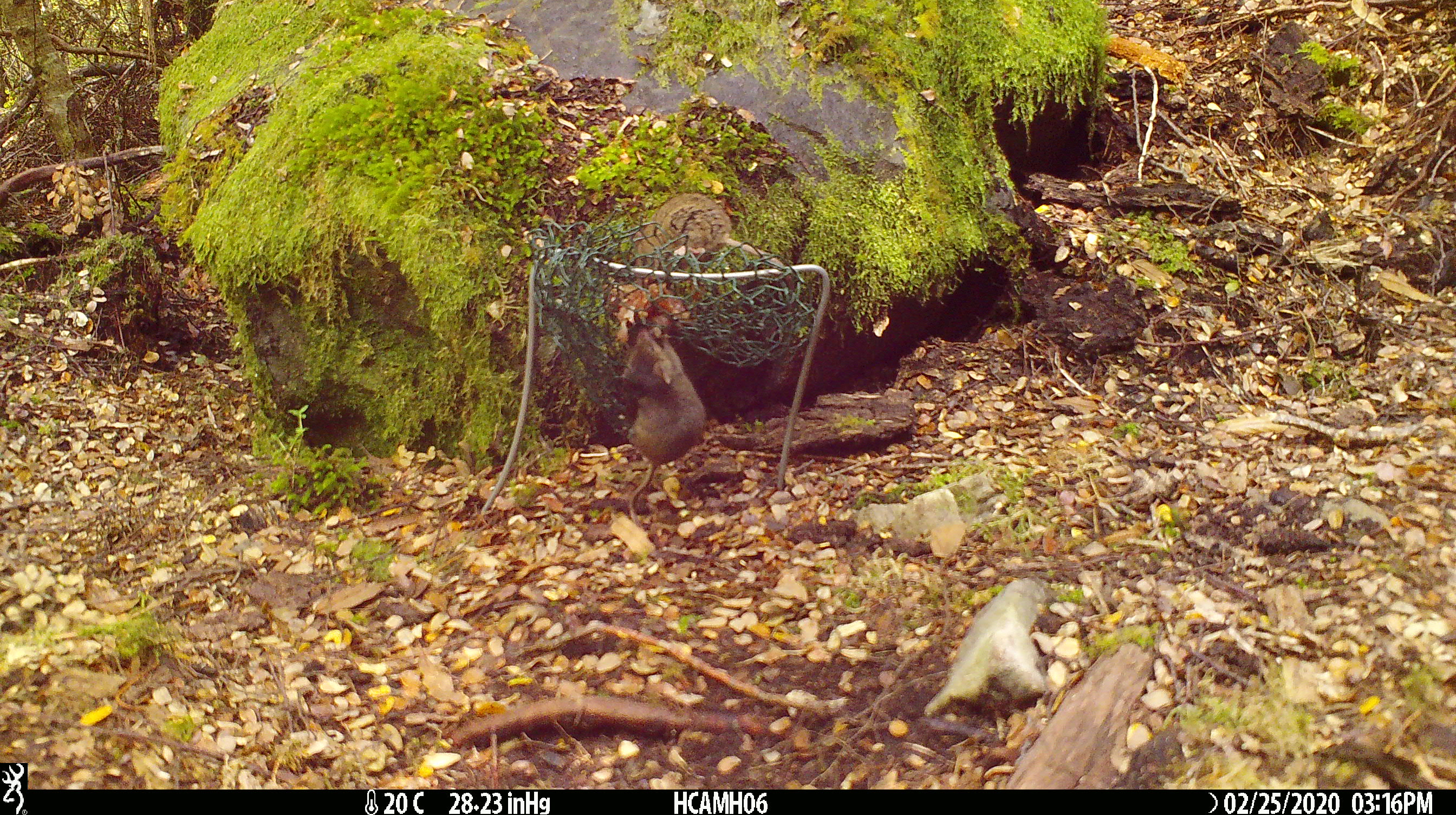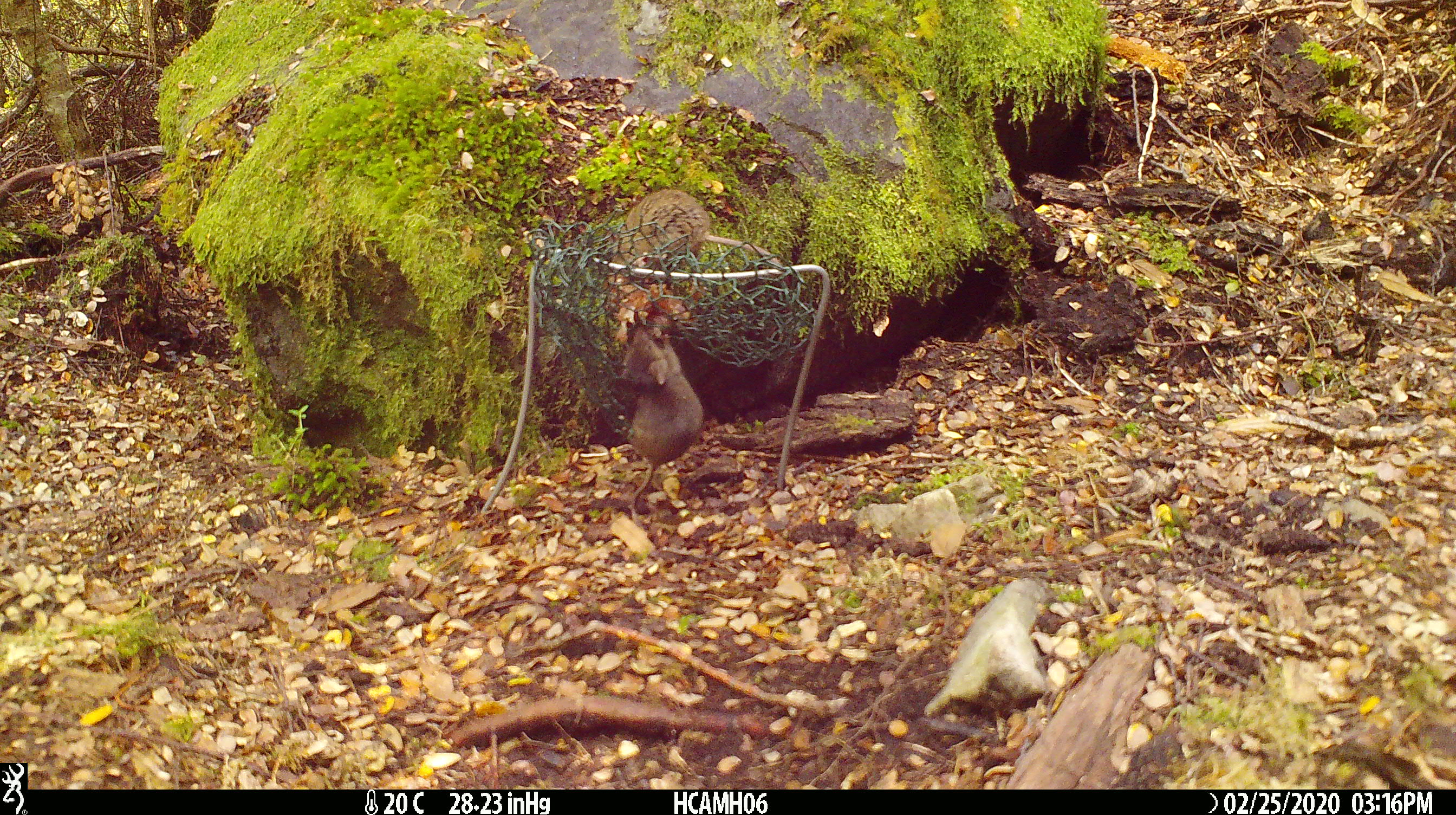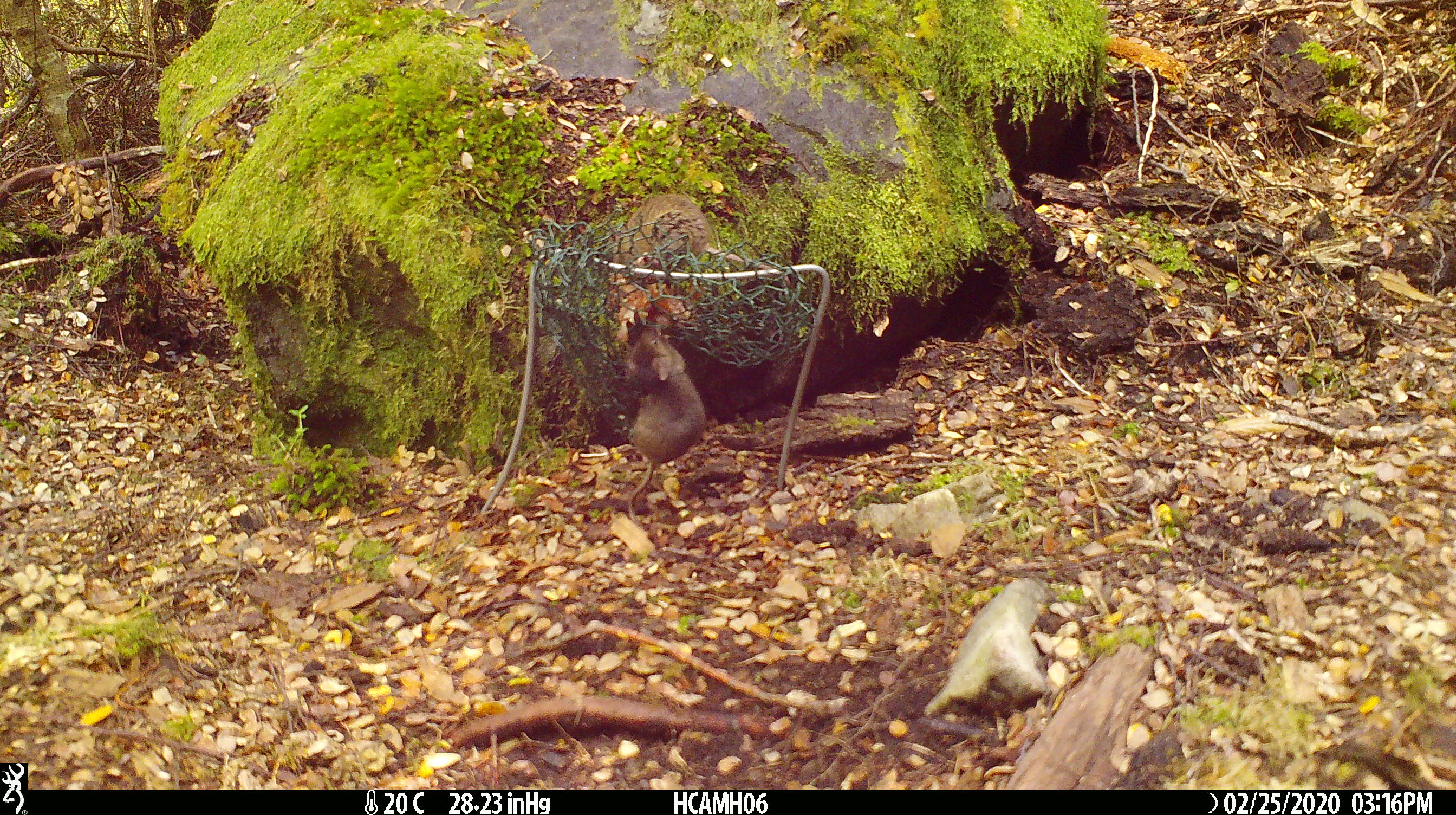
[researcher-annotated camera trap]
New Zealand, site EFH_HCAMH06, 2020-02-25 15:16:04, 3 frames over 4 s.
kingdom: Animalia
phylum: Chordata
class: Mammalia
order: Rodentia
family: Muridae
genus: Mus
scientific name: Mus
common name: mouse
Mouse (Mus).